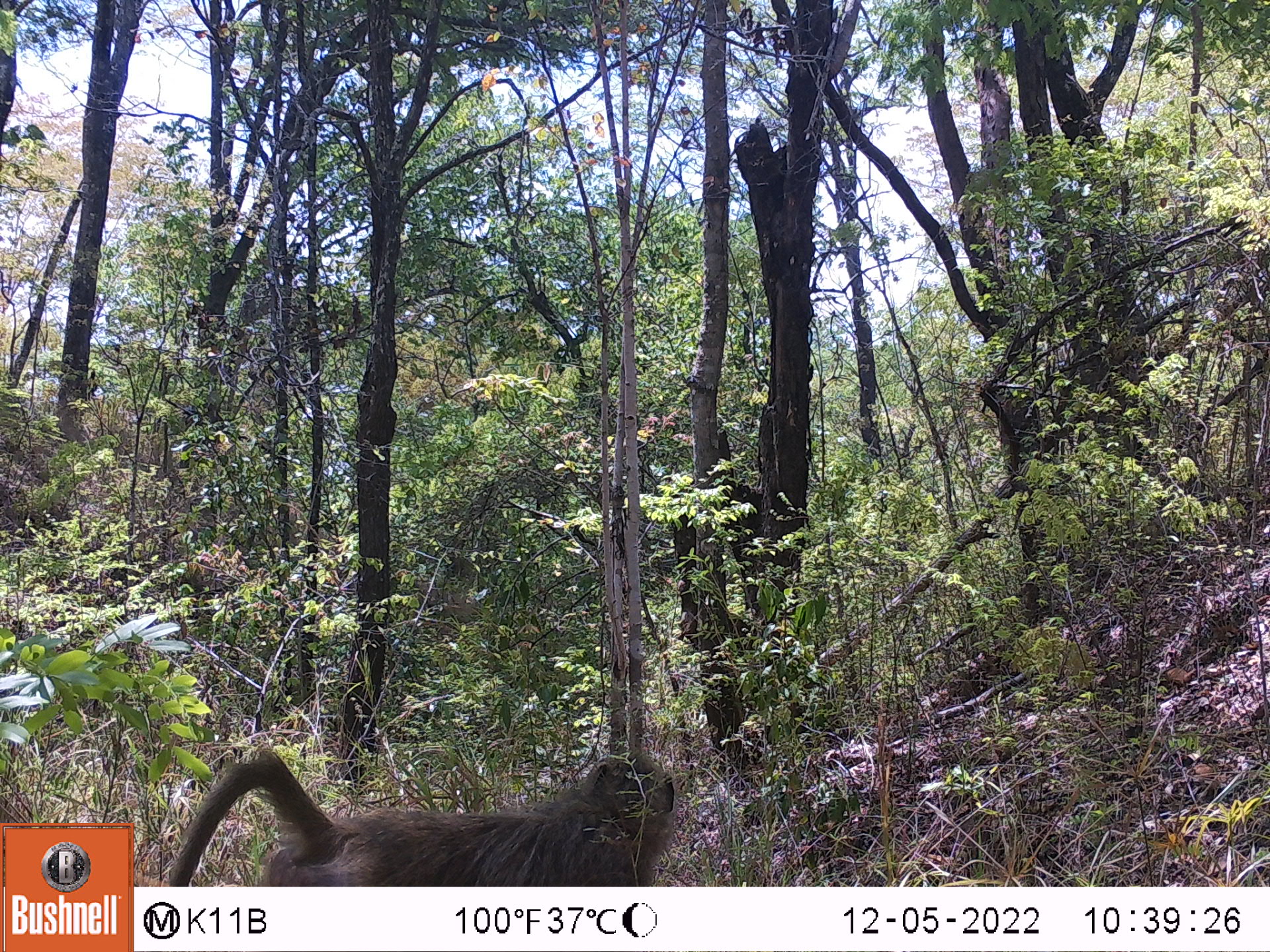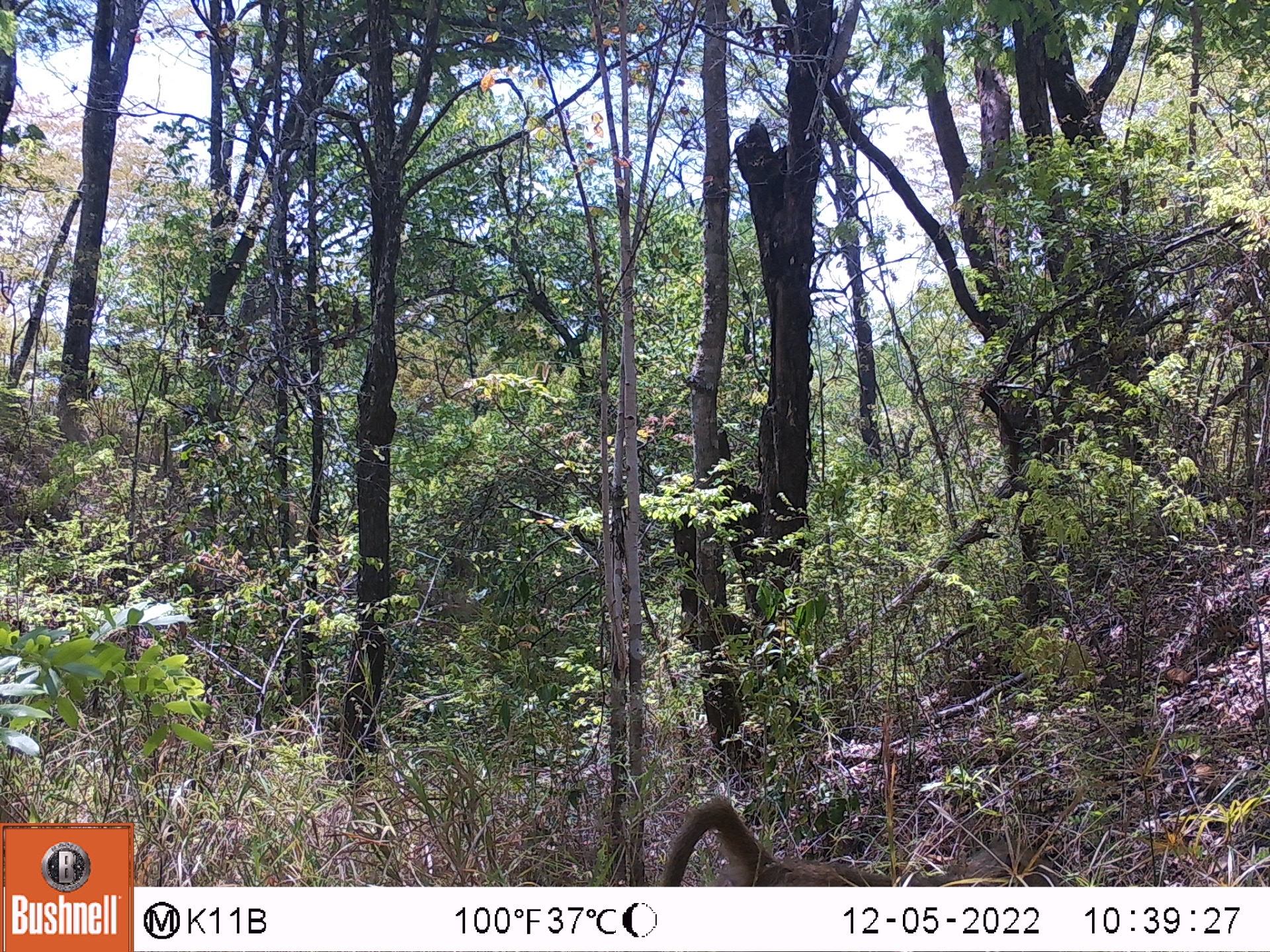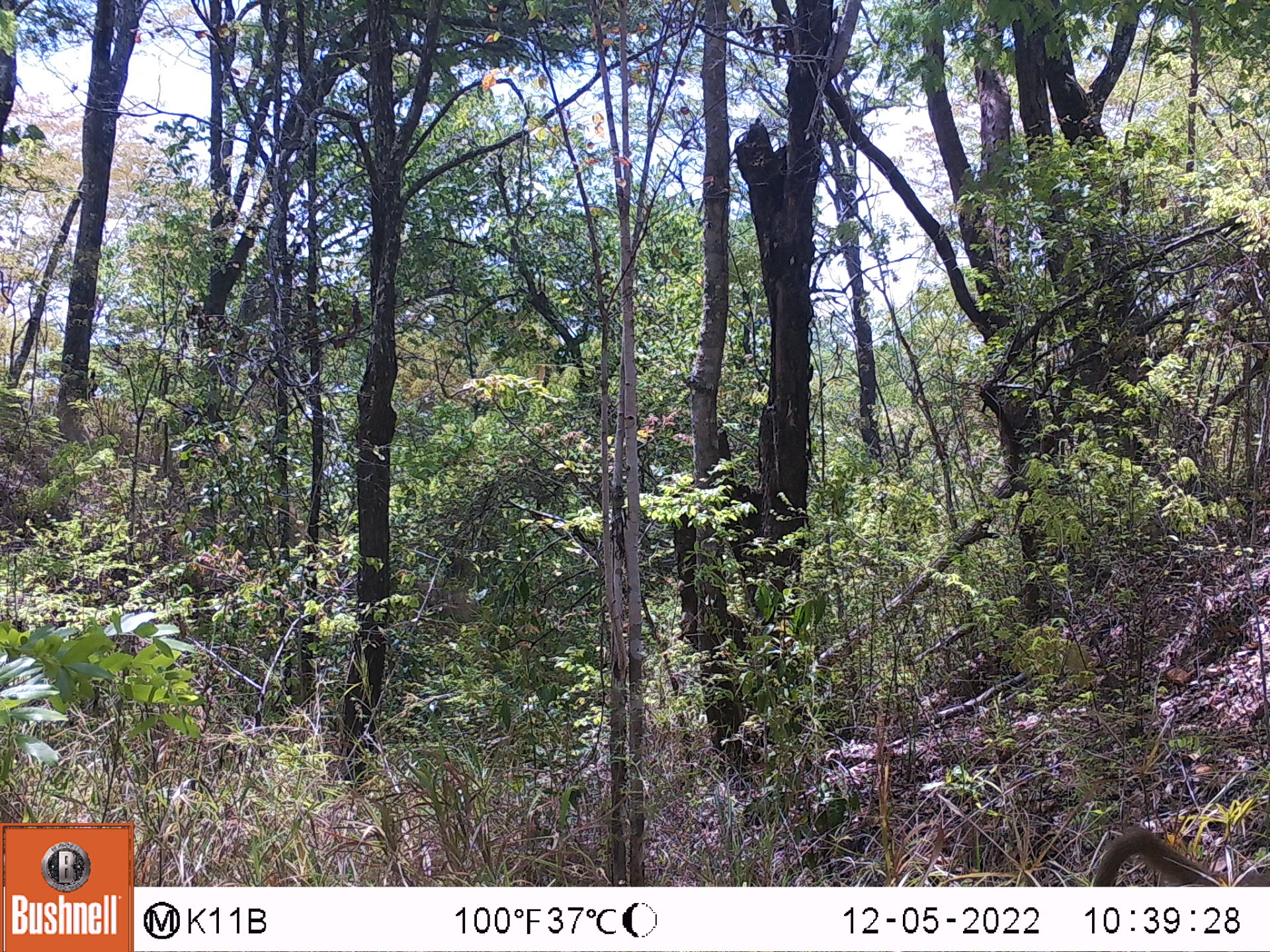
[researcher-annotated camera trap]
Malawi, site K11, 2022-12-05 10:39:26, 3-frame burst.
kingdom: Animalia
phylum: Chordata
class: Mammalia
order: Primates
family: Cercopithecidae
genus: Papio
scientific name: Papio cynocephalus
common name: yellow baboon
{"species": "yellow baboon (Papio cynocephalus)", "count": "1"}